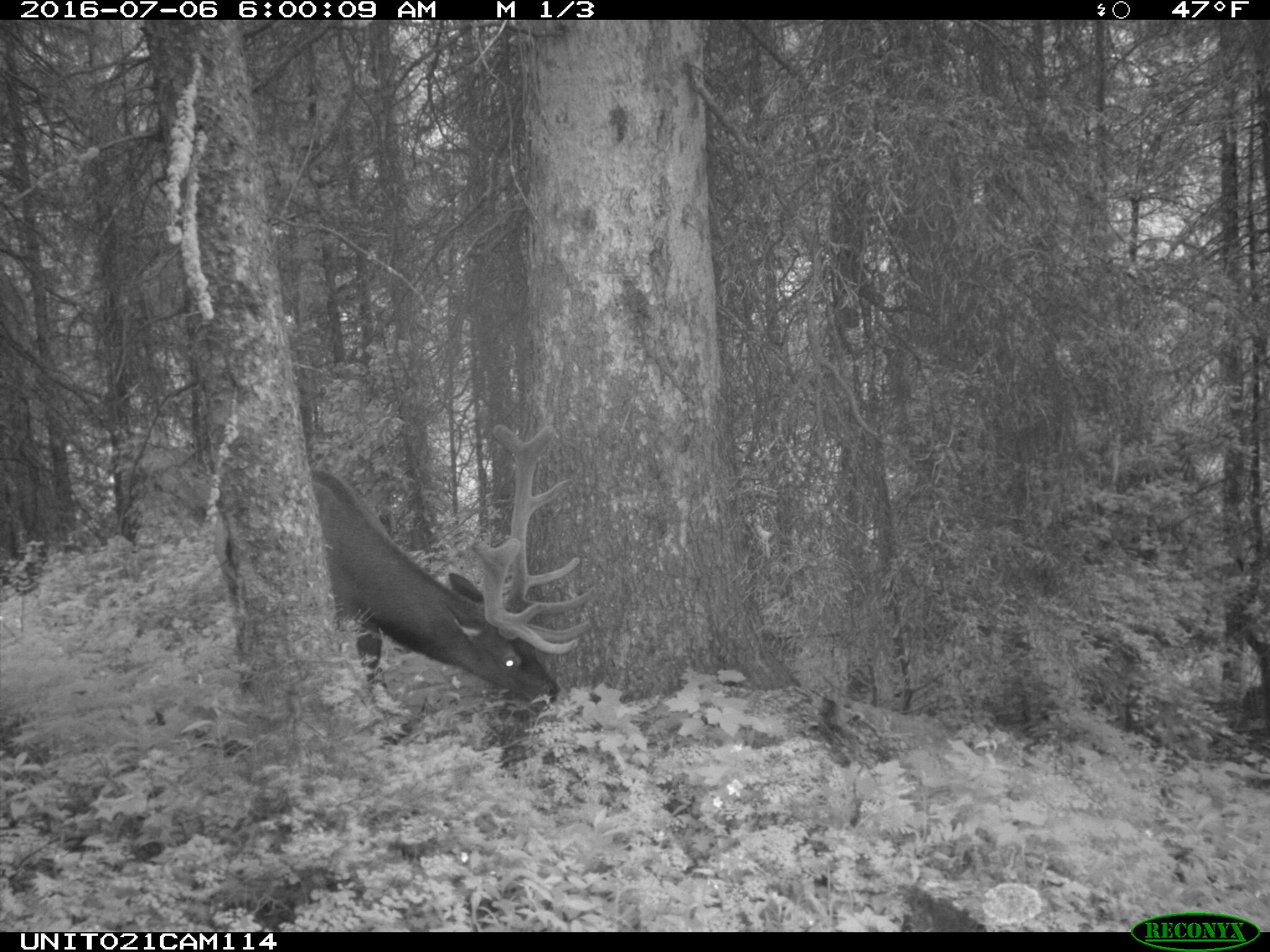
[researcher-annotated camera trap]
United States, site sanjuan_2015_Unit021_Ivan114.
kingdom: Animalia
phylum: Chordata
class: Mammalia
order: Artiodactyla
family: Cervidae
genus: Cervus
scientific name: Cervus elaphus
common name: red deer